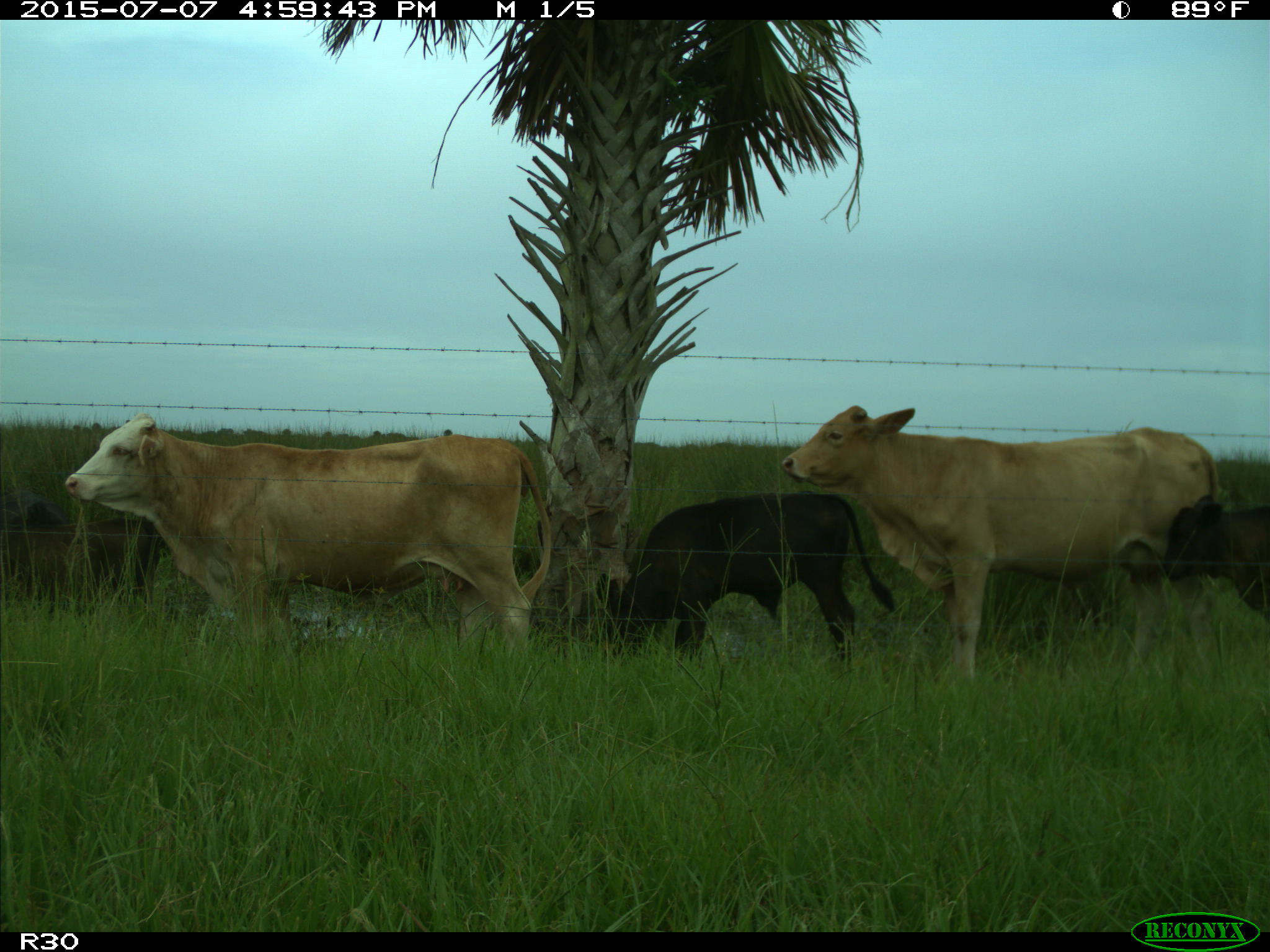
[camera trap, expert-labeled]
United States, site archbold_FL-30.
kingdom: Animalia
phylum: Chordata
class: Mammalia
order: Artiodactyla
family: Bovidae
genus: Bos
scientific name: Bos taurus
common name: domestic cow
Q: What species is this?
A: Bos taurus (domestic cow).